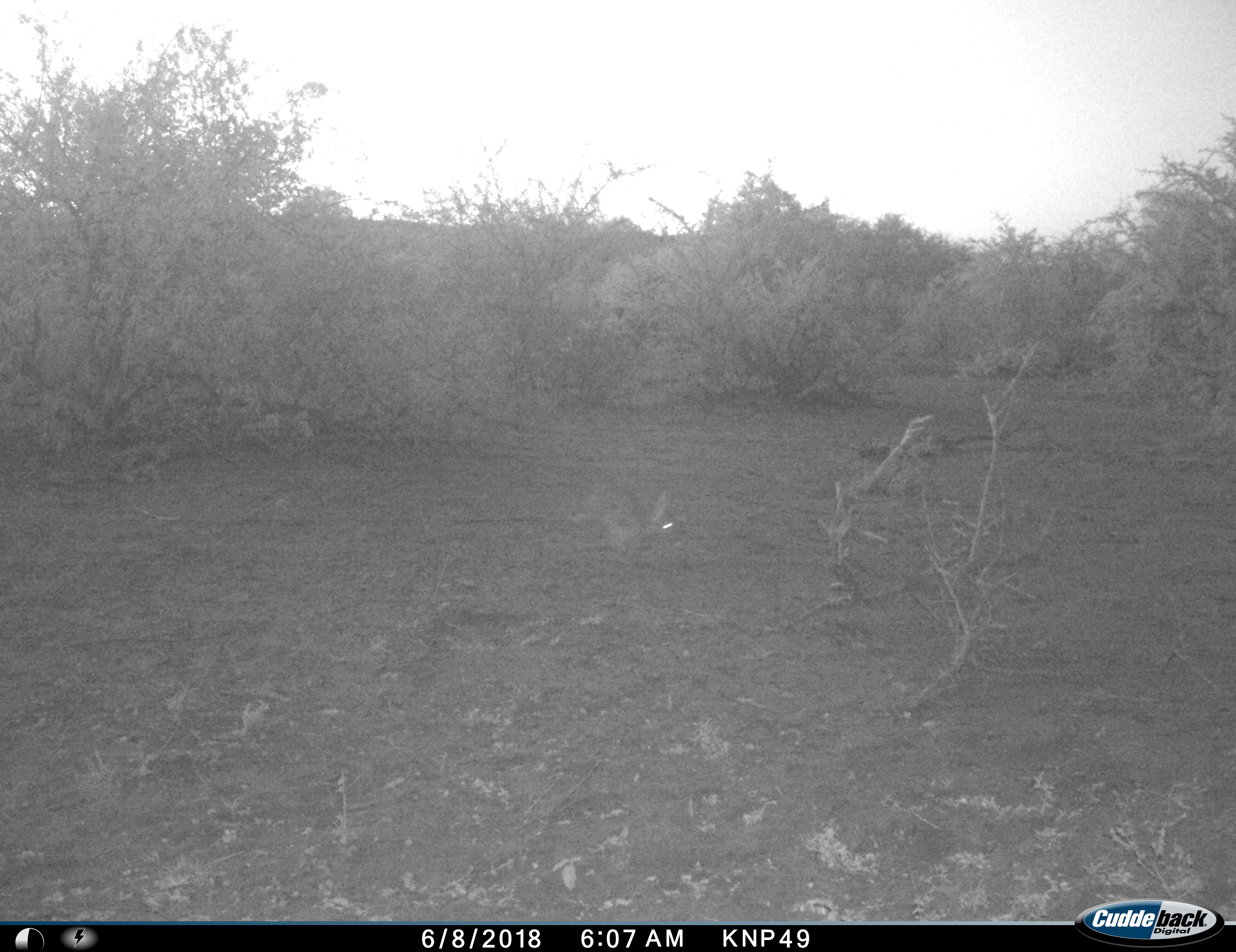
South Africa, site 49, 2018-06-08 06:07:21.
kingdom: Animalia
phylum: Chordata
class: Mammalia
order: Rodentia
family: Pedetidae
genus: Pedetes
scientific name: Pedetes capensis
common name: springhare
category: harespring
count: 1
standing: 0%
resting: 0%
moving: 100%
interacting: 0%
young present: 0%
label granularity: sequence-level